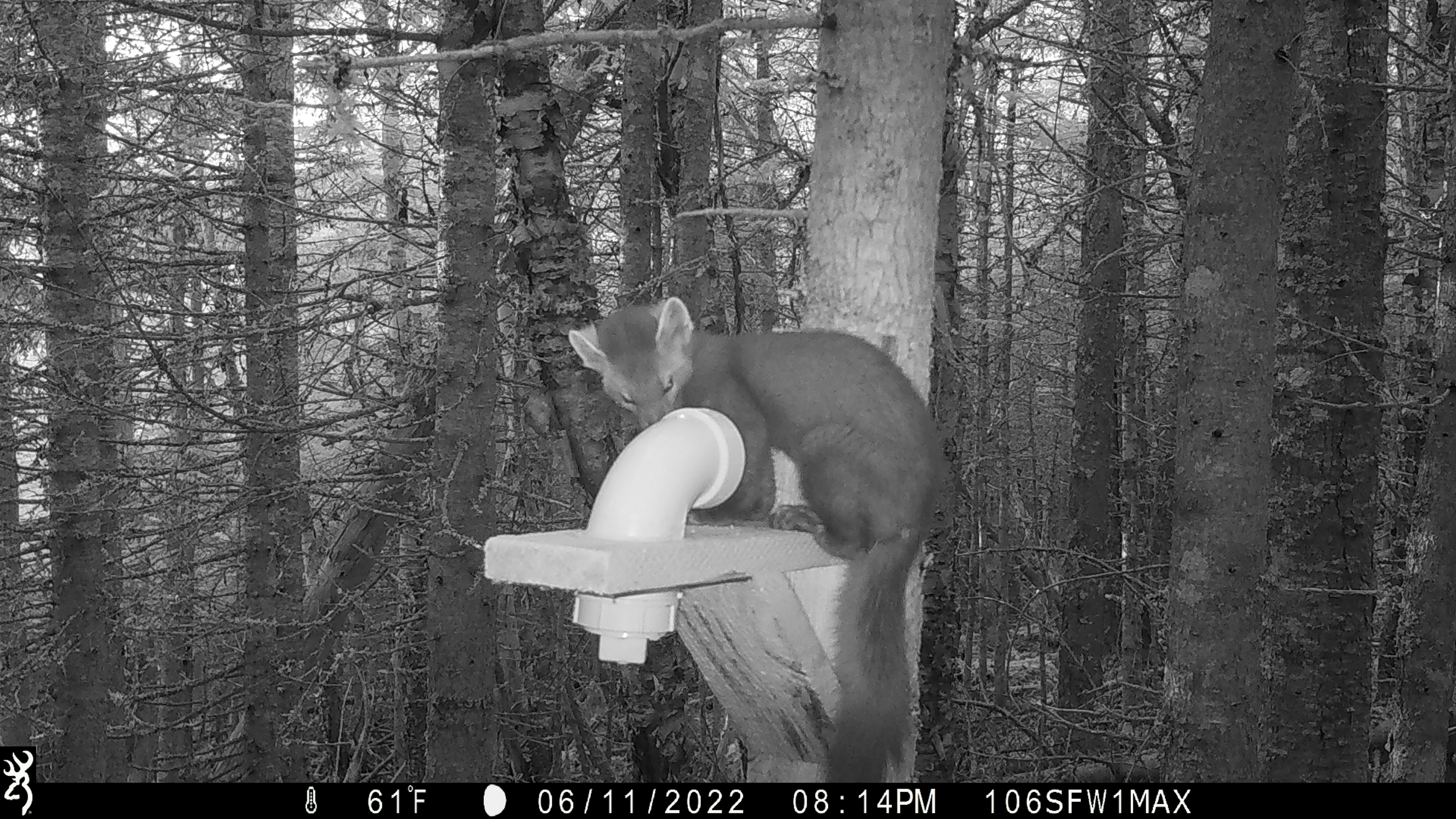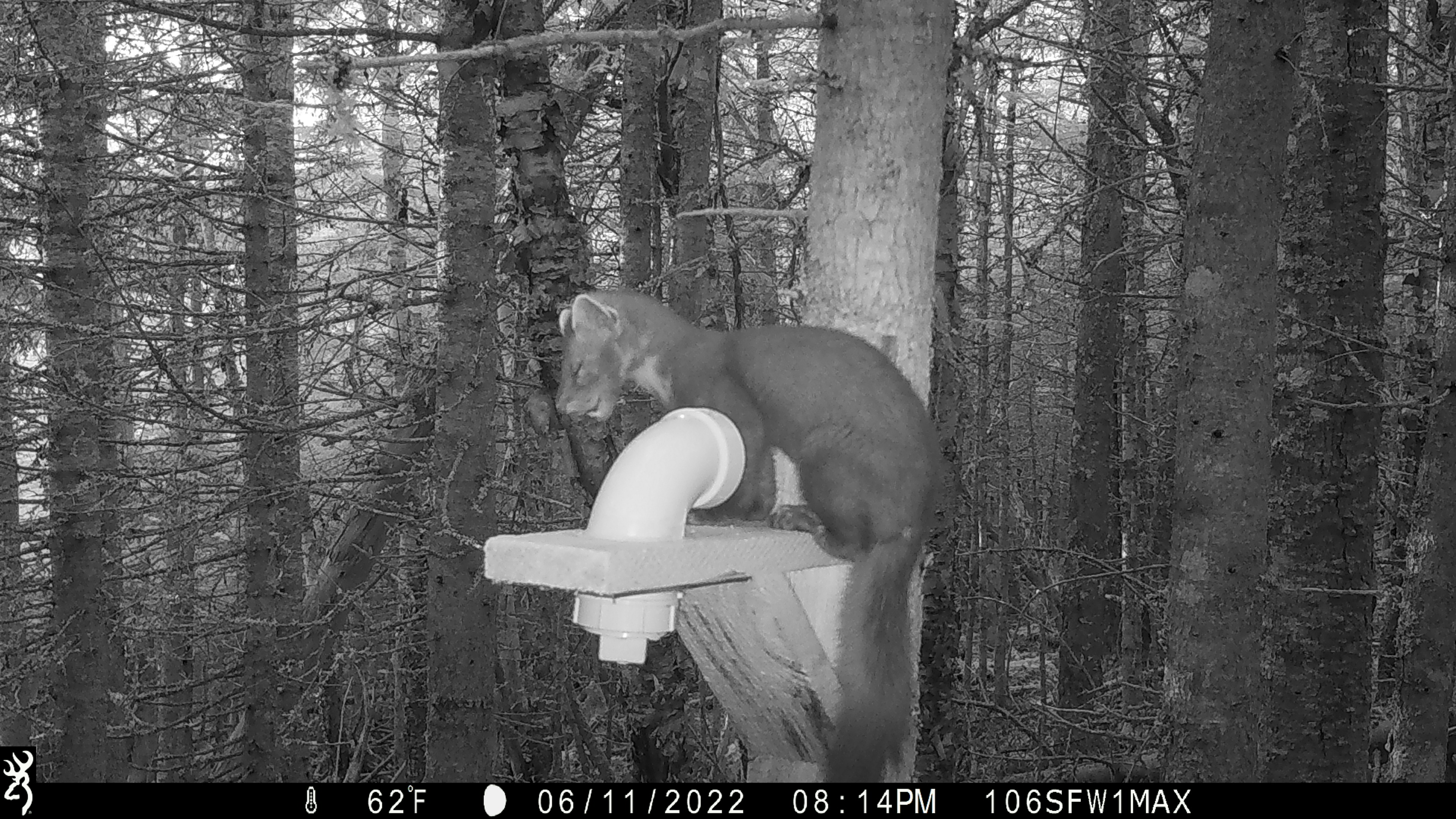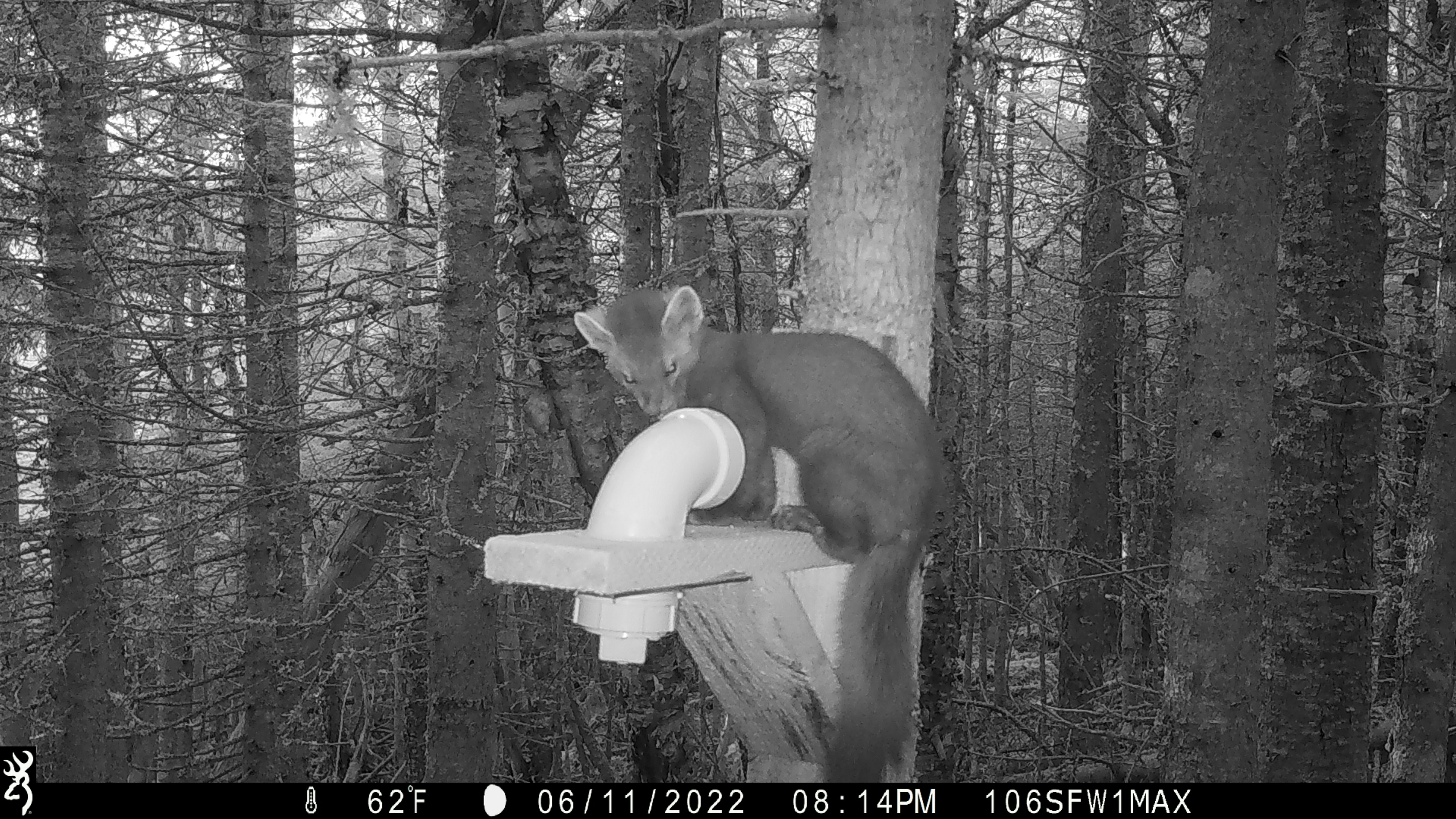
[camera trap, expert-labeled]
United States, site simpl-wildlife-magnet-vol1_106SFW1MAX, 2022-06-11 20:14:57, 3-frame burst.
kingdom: Animalia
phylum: Chordata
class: Mammalia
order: Carnivora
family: Mustelidae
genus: Martes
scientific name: Martes americana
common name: american marten